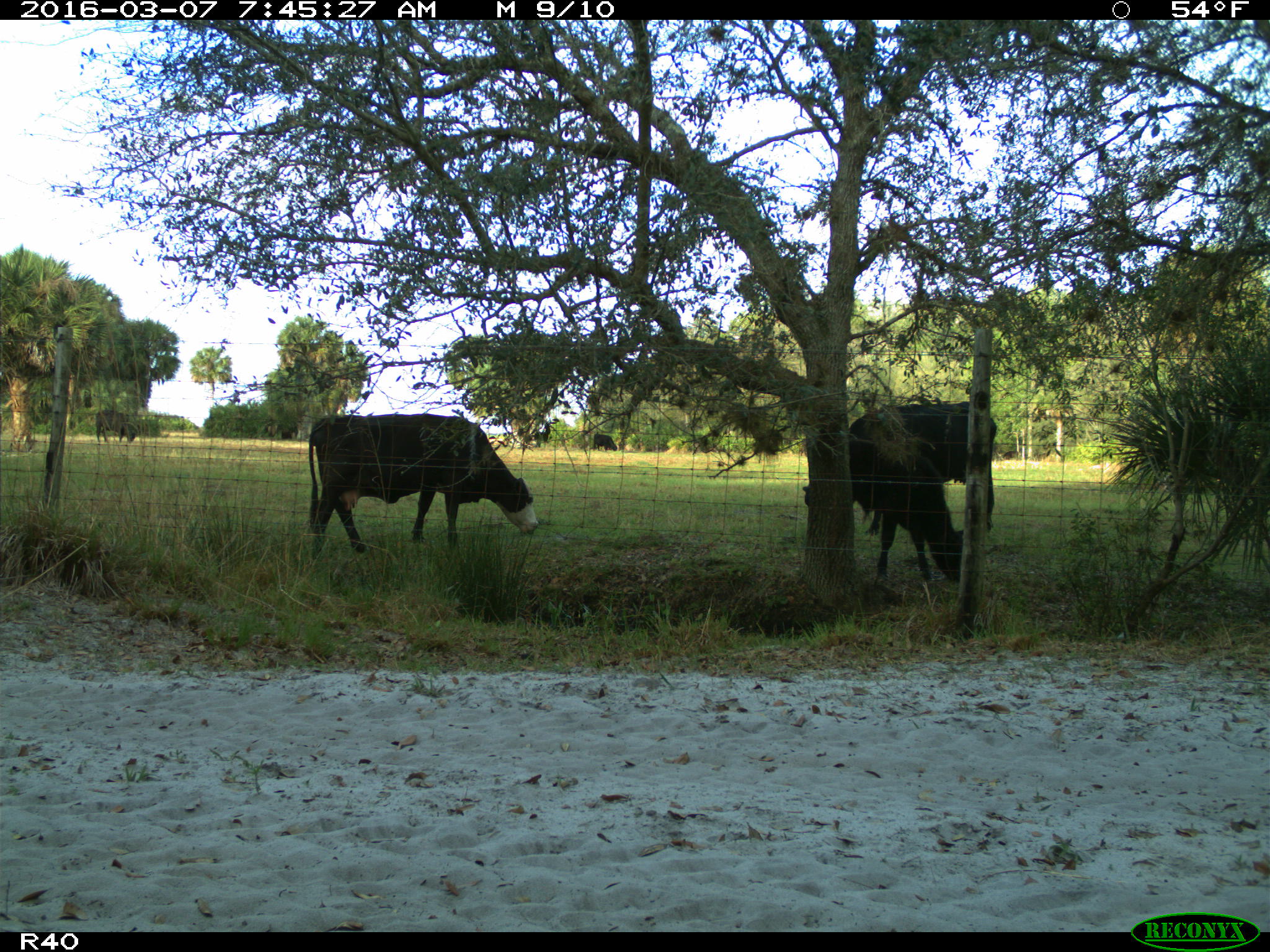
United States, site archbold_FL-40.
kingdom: Animalia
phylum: Chordata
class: Mammalia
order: Artiodactyla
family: Bovidae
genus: Bos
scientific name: Bos taurus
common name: domestic cow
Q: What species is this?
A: Bos taurus (domestic cow).